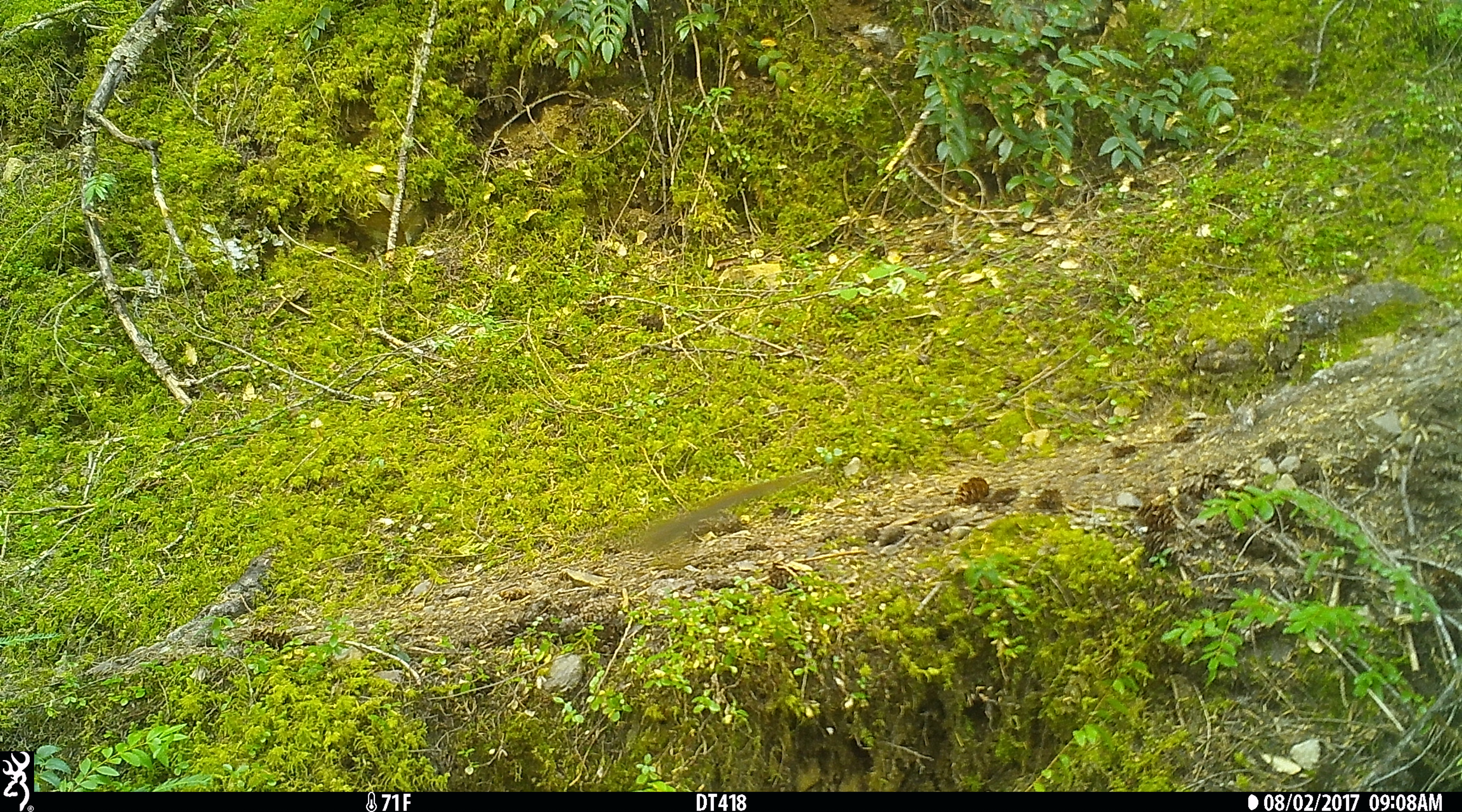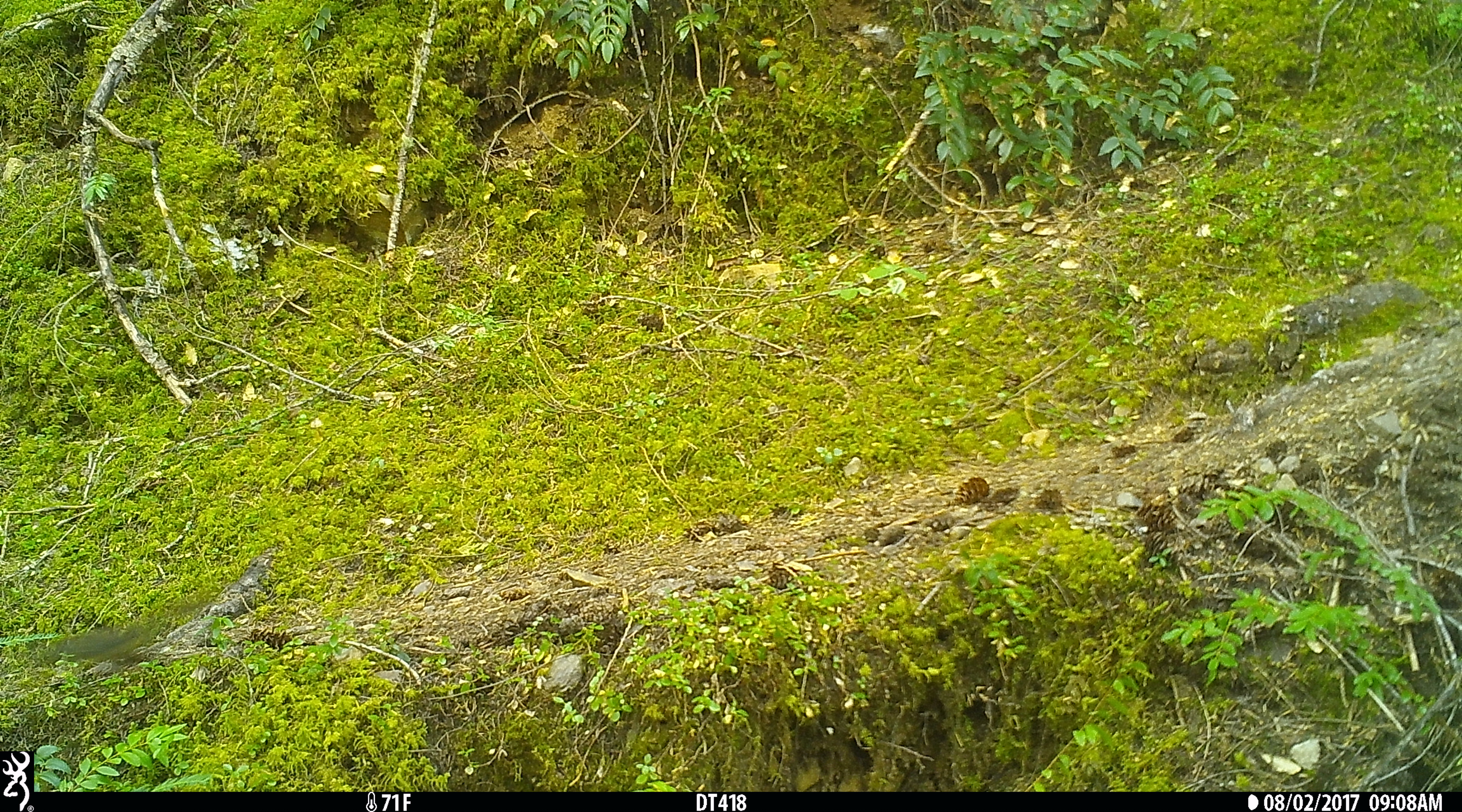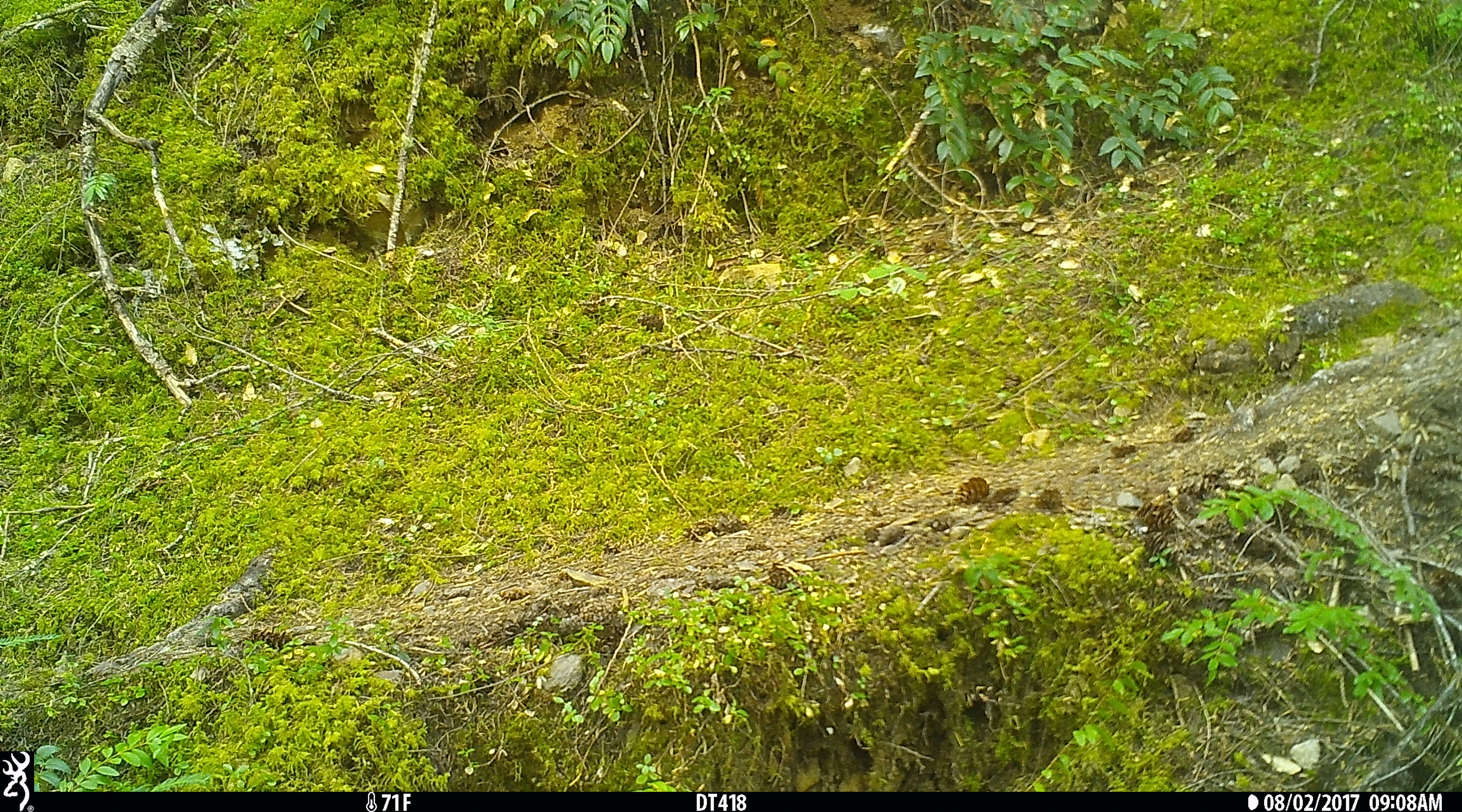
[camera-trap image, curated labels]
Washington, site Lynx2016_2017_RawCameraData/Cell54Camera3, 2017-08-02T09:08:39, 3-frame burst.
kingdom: Animalia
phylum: Chordata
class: Mammalia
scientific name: Mammalia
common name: small mammal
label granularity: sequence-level